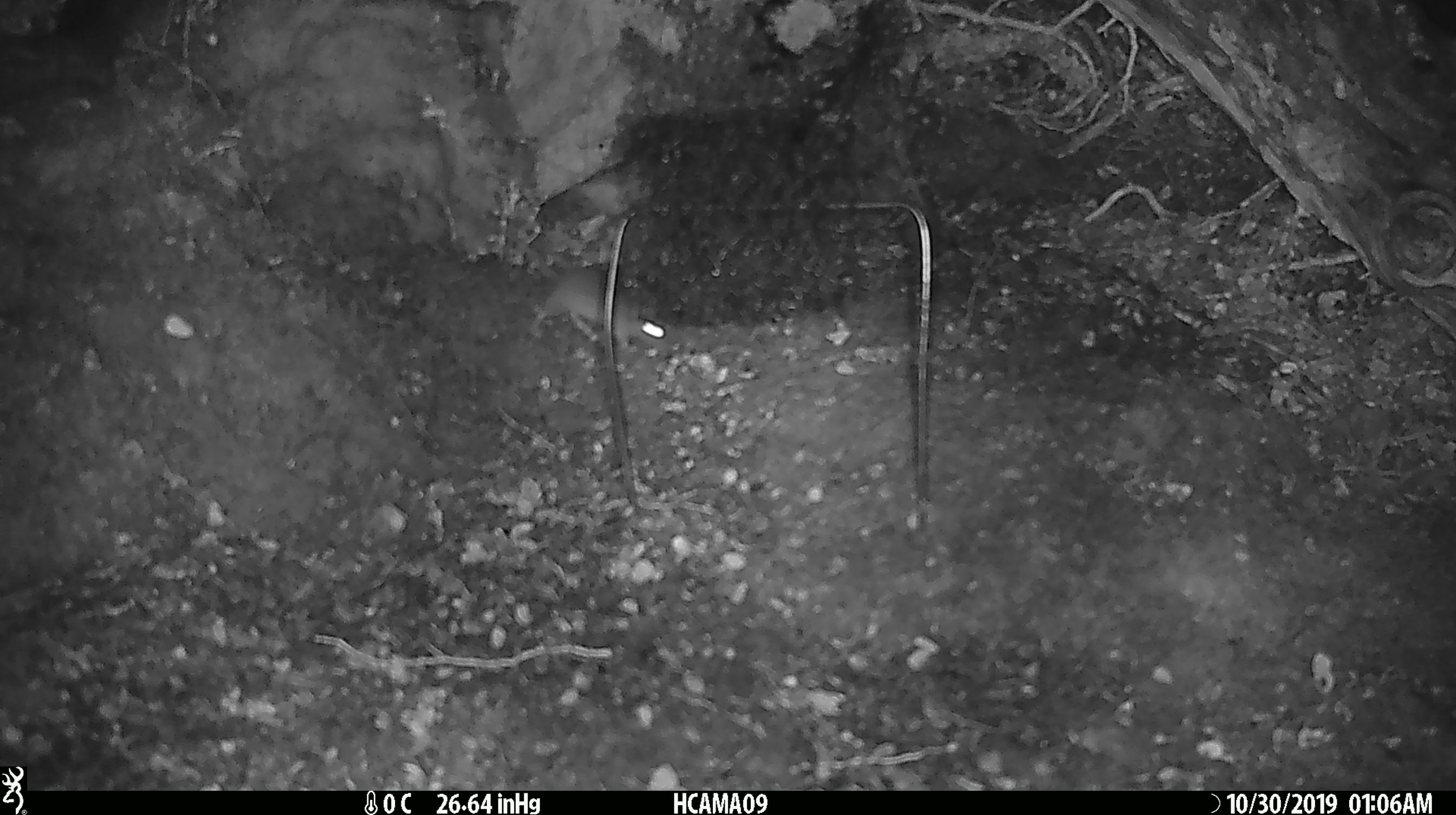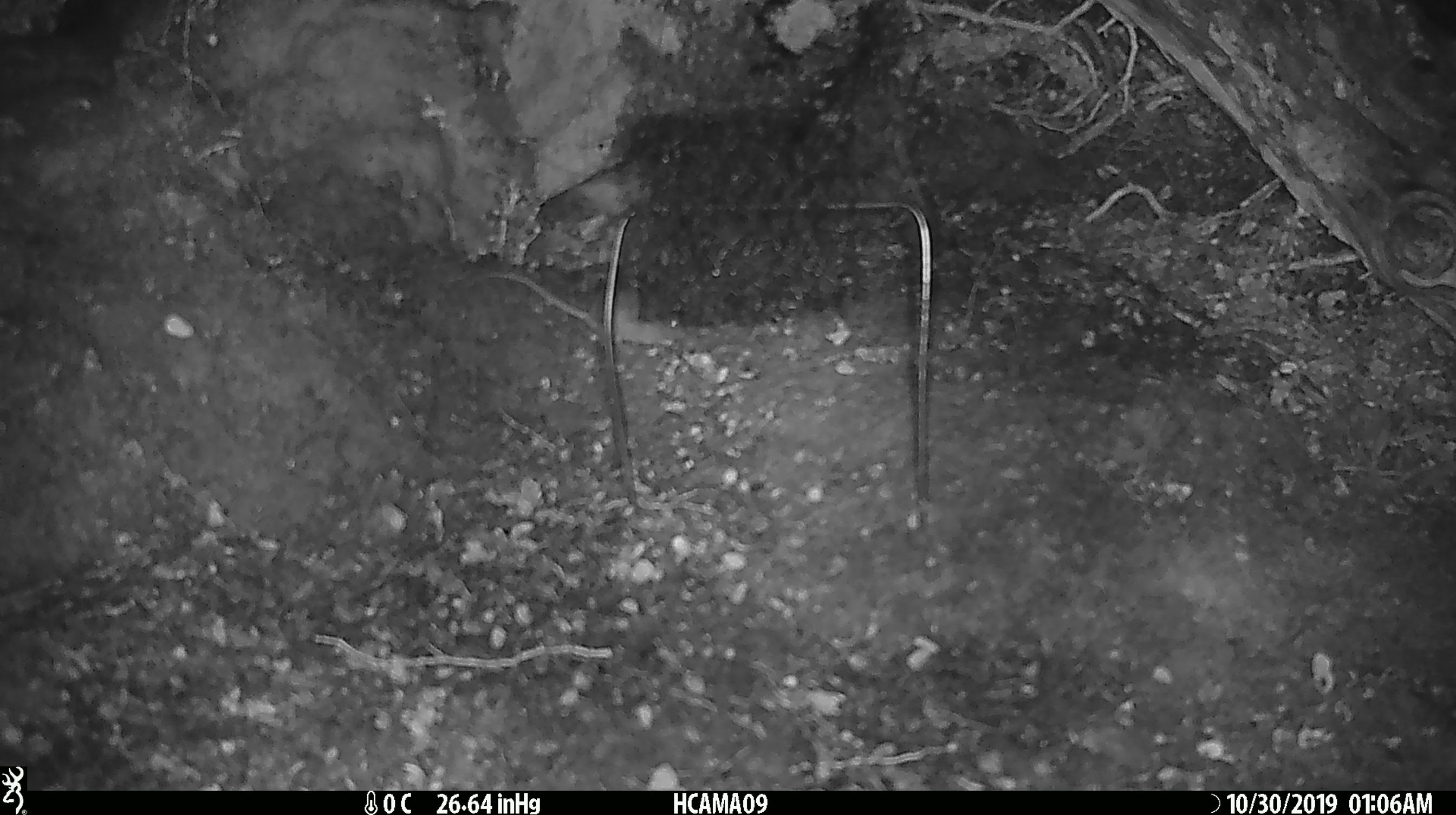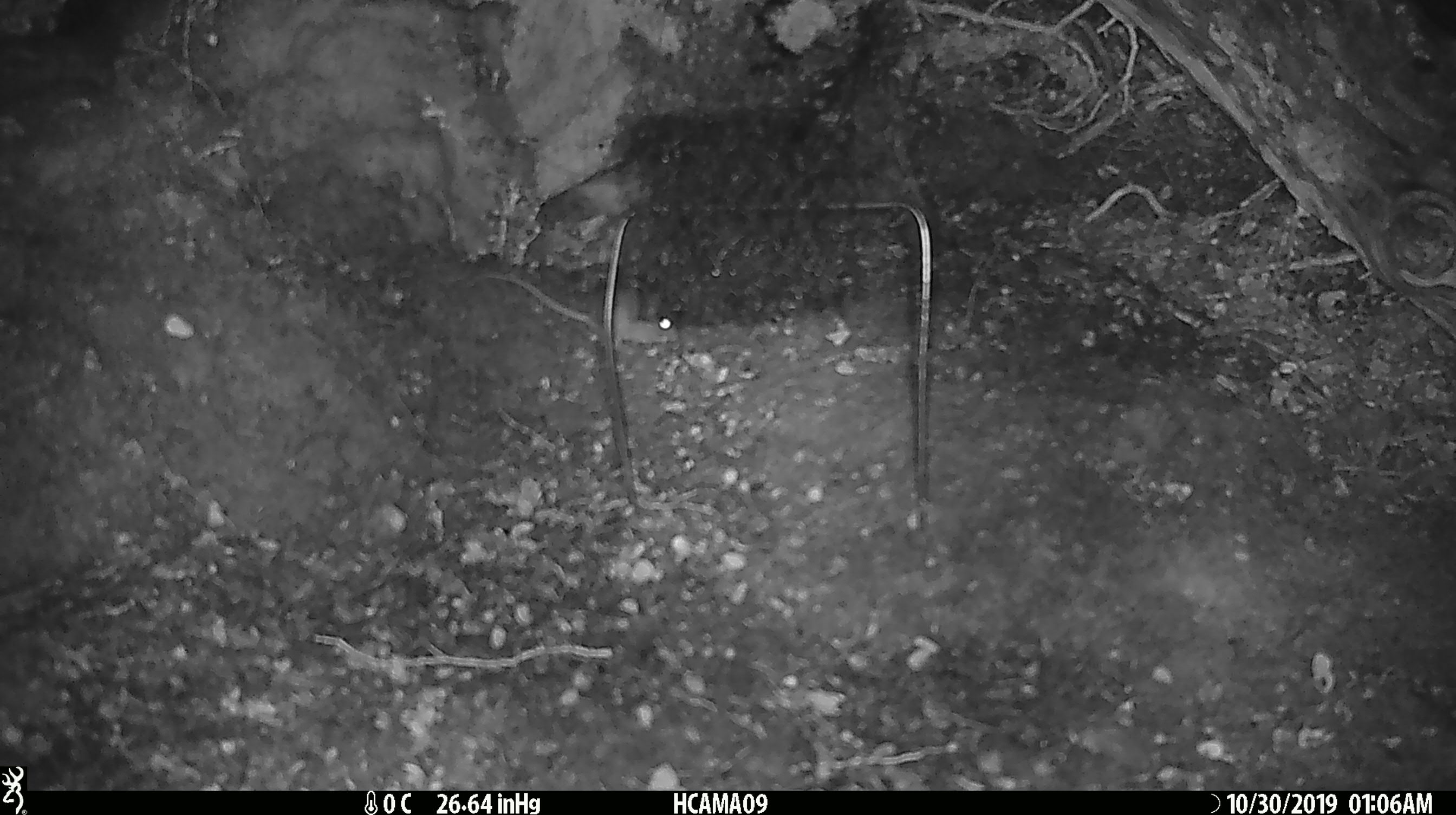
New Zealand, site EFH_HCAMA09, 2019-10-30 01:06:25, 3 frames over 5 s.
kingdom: Animalia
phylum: Chordata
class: Mammalia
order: Rodentia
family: Muridae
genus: Mus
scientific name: Mus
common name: mouse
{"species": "mouse (Mus)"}